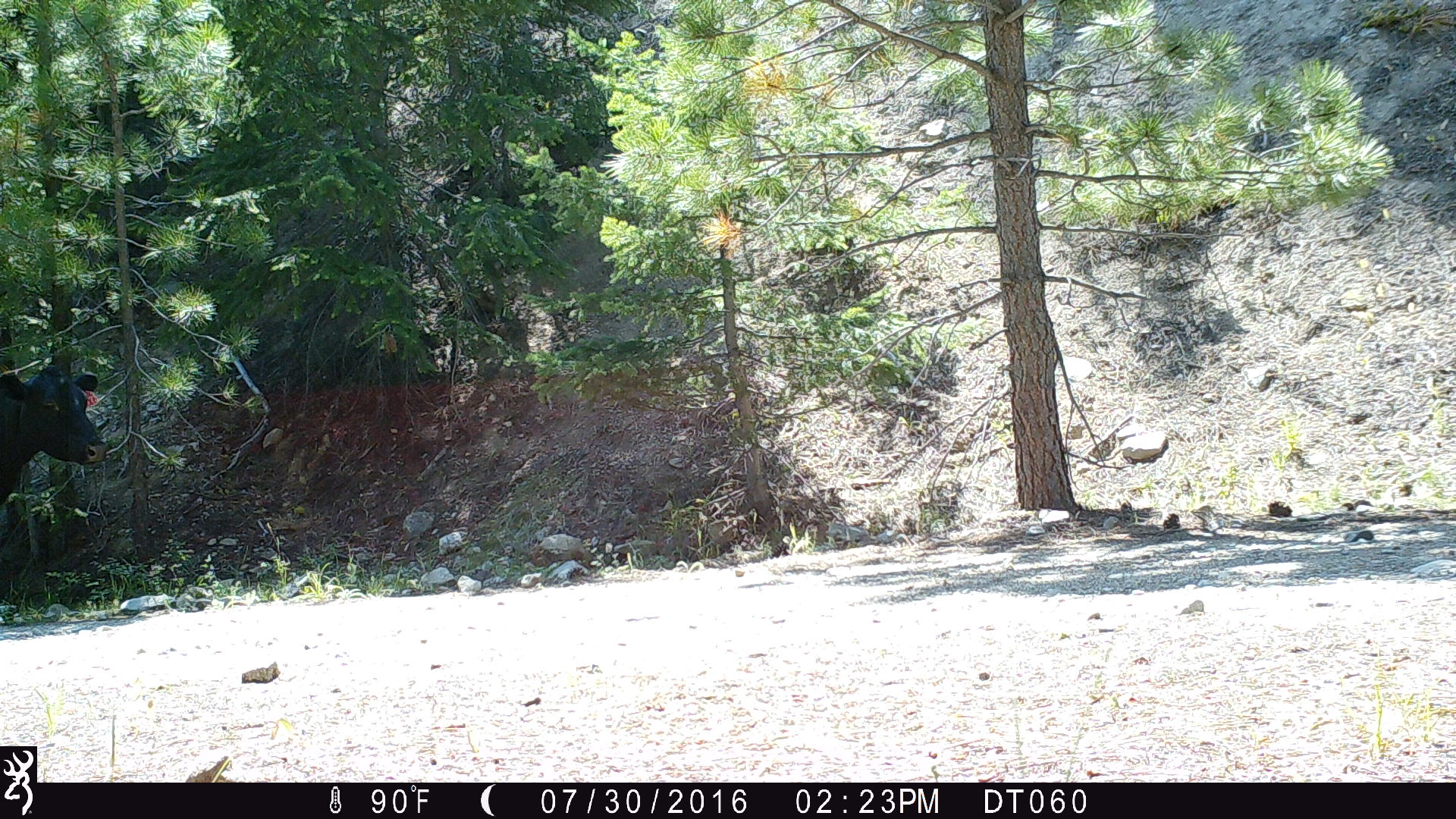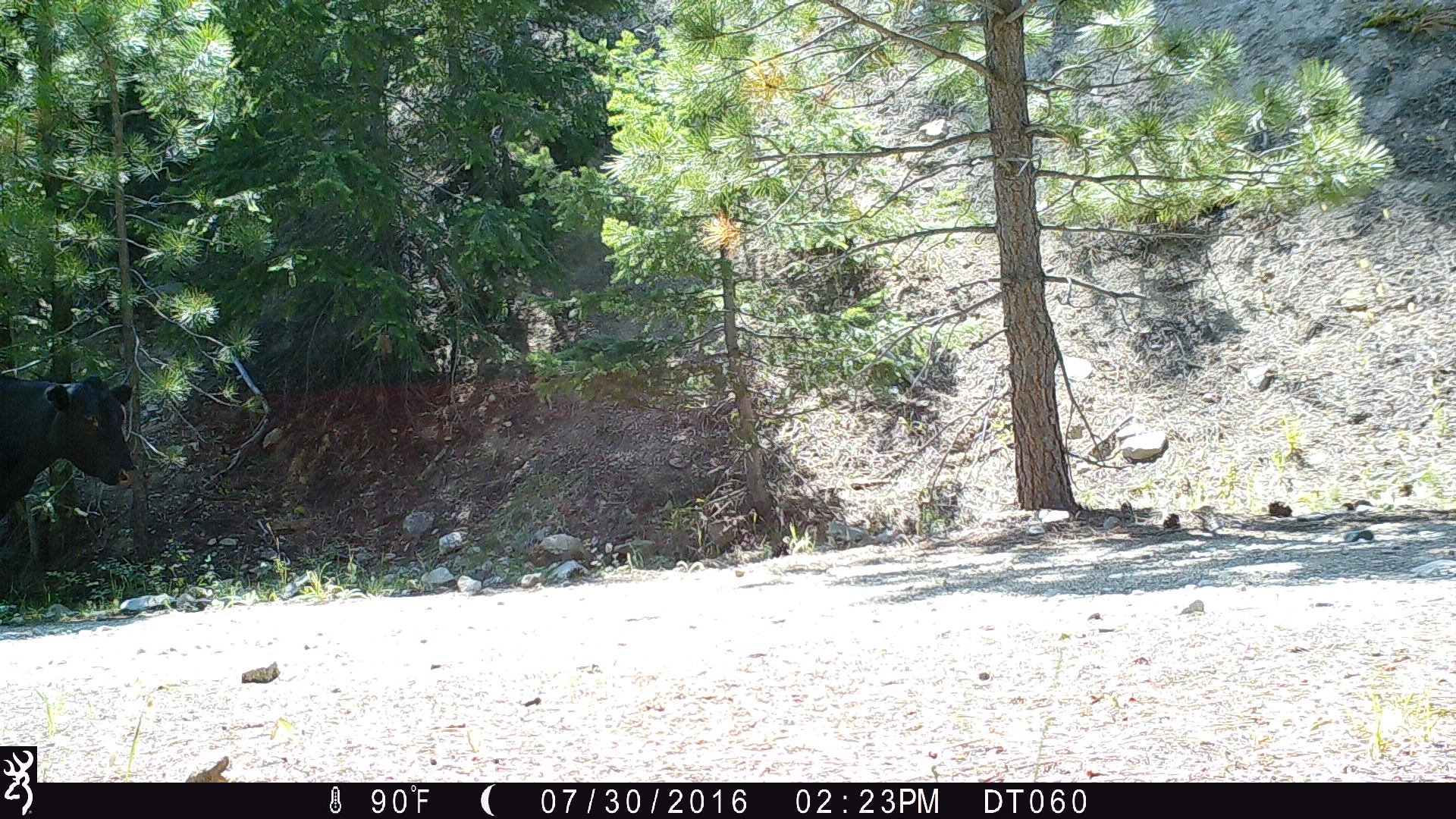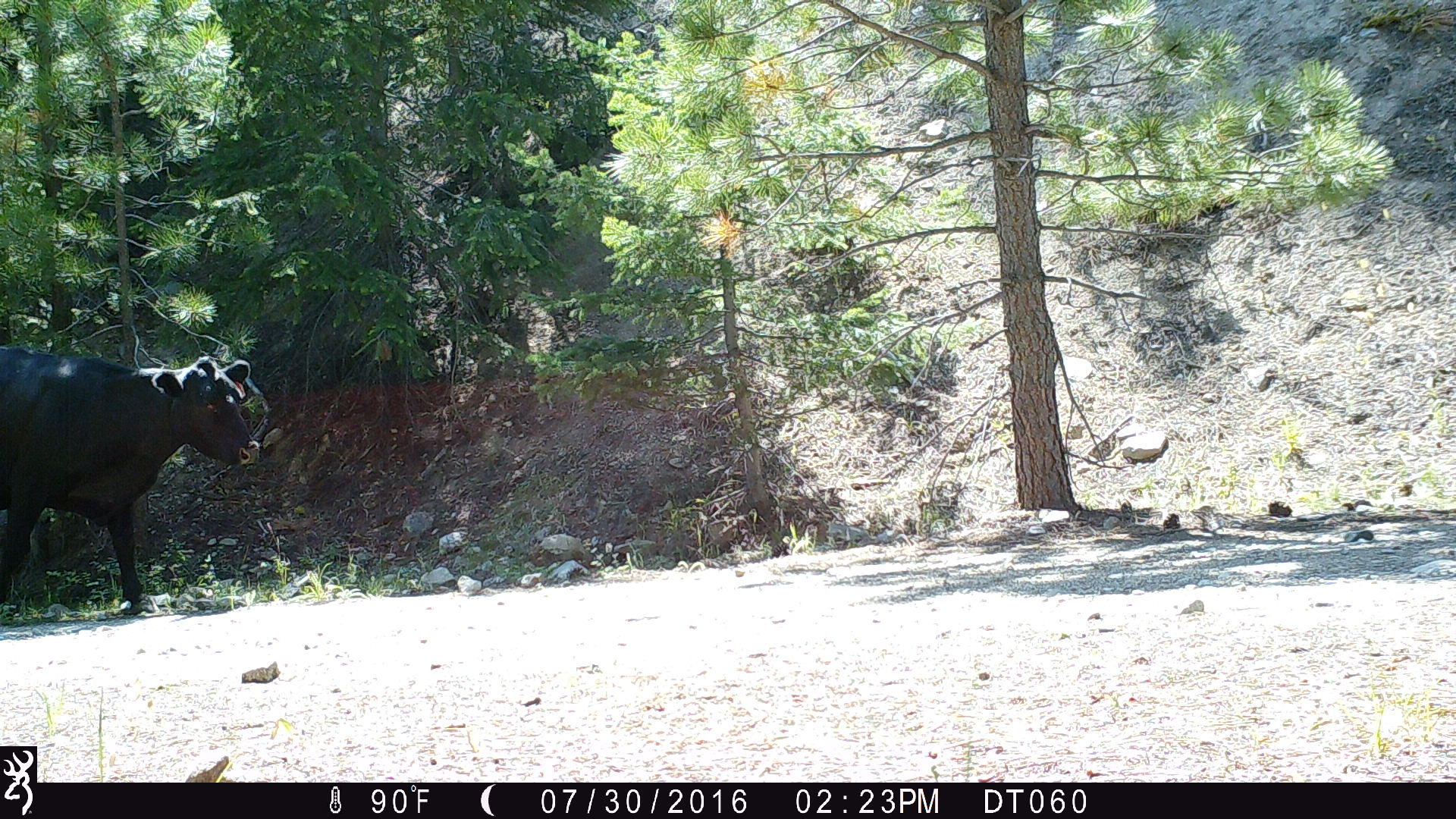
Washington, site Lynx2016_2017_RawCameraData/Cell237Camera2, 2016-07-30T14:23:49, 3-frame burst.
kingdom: Animalia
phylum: Chordata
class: Mammalia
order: Artiodactyla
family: Bovidae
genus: Bos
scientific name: Bos taurus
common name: domestic cattle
Domestic cattle (Bos taurus). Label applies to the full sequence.